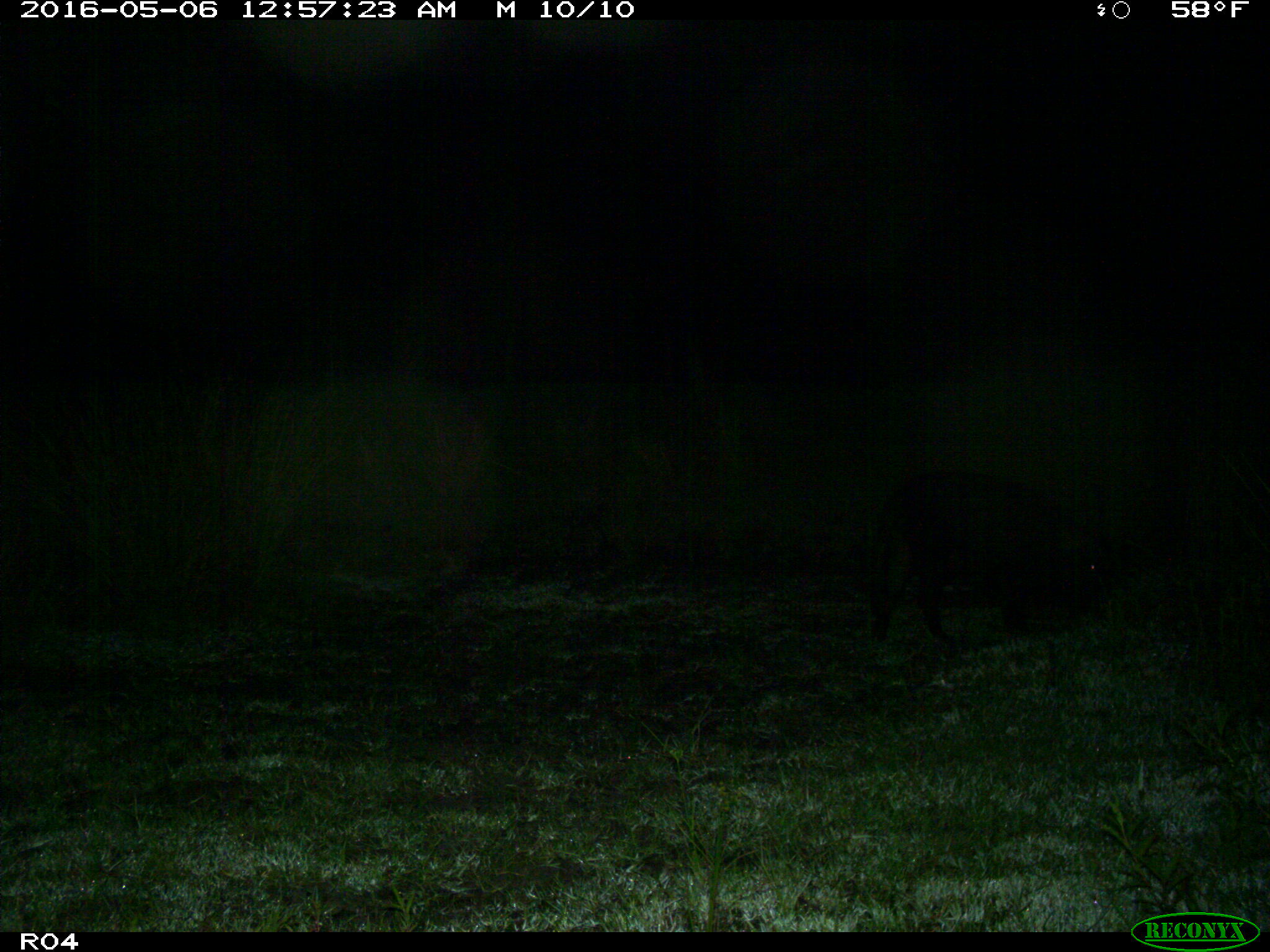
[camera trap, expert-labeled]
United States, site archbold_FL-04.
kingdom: Animalia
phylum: Chordata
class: Mammalia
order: Artiodactyla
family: Suidae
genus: Sus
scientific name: Sus scrofa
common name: wild boar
Sus scrofa (wild boar).